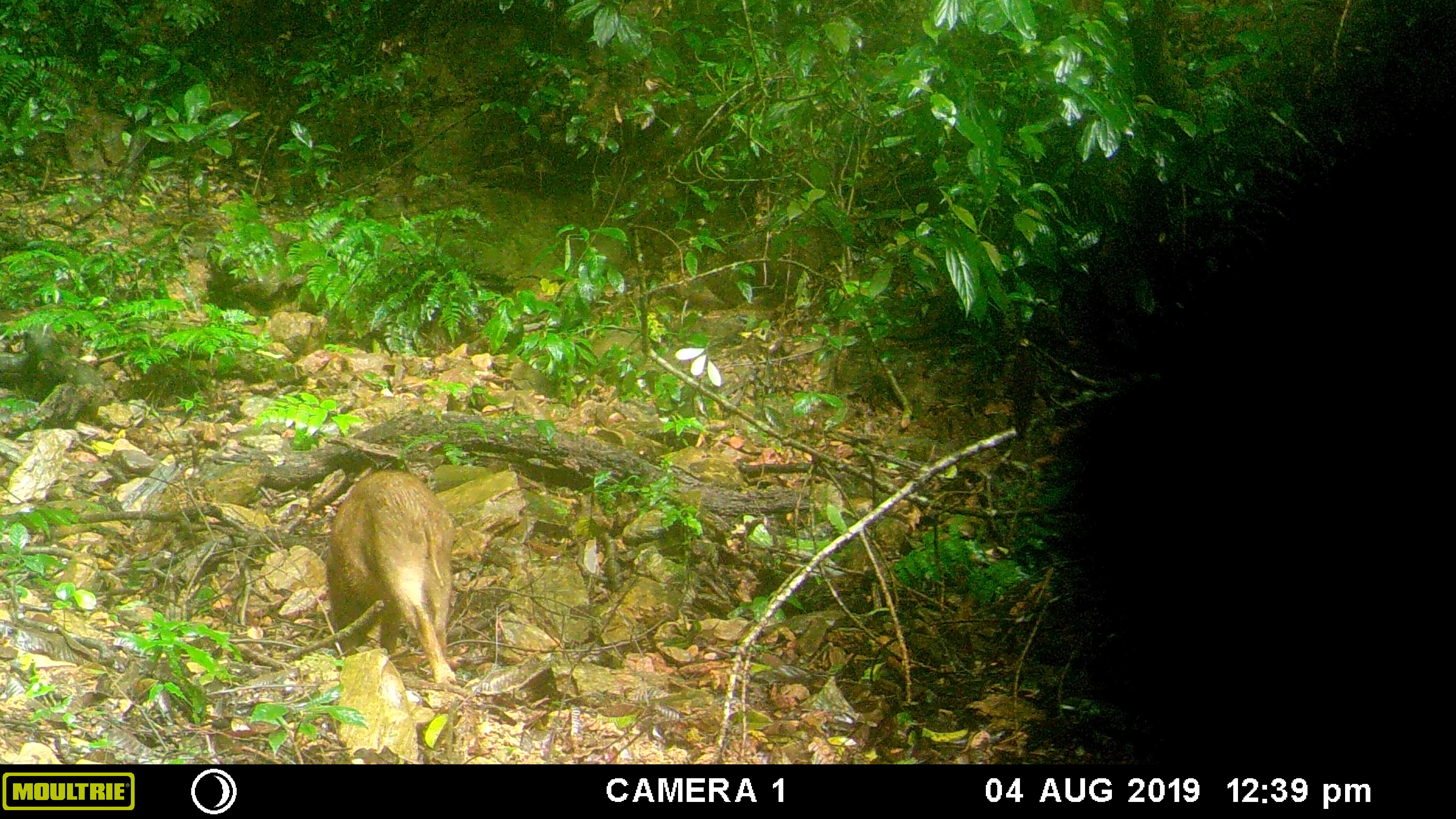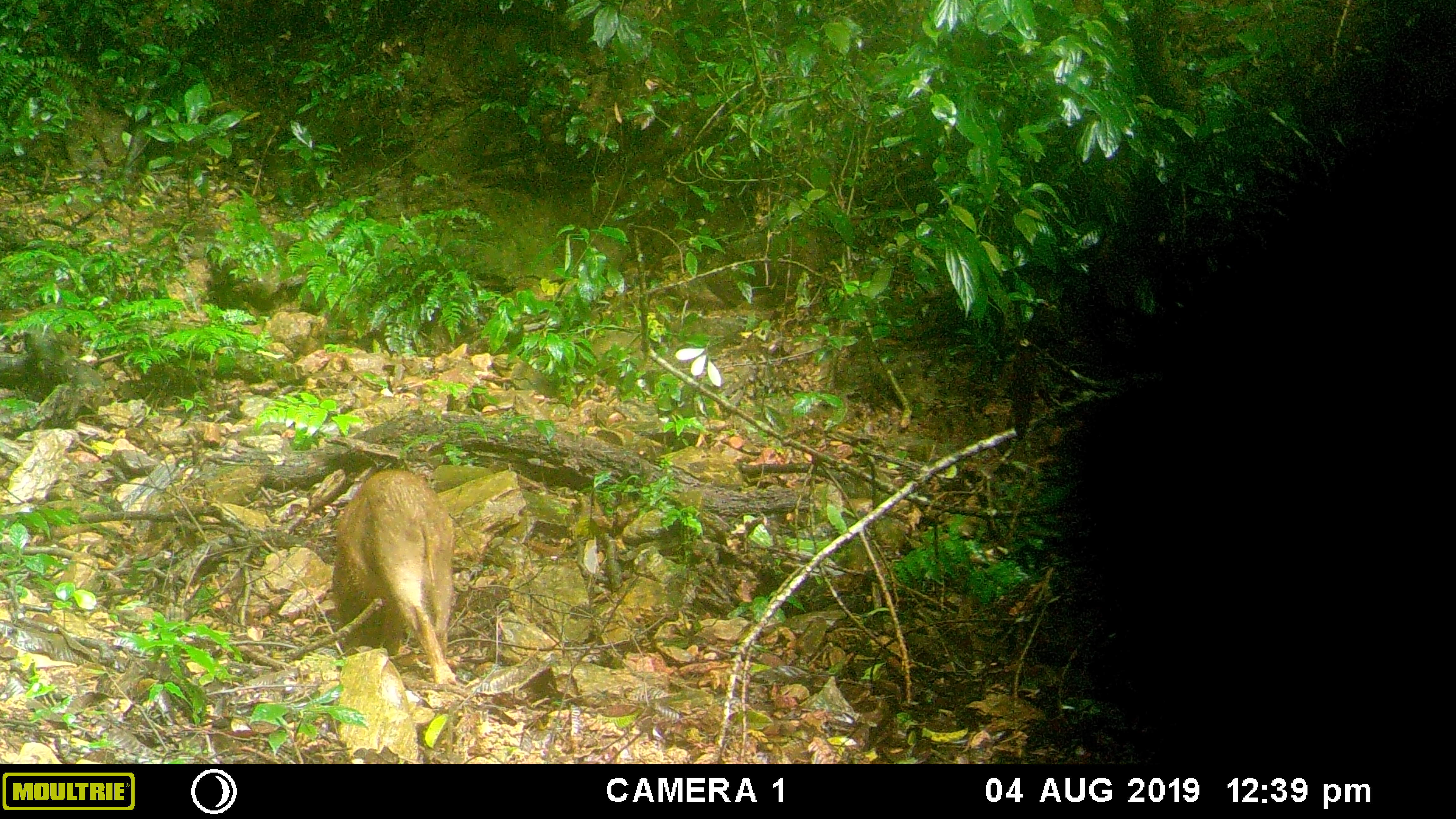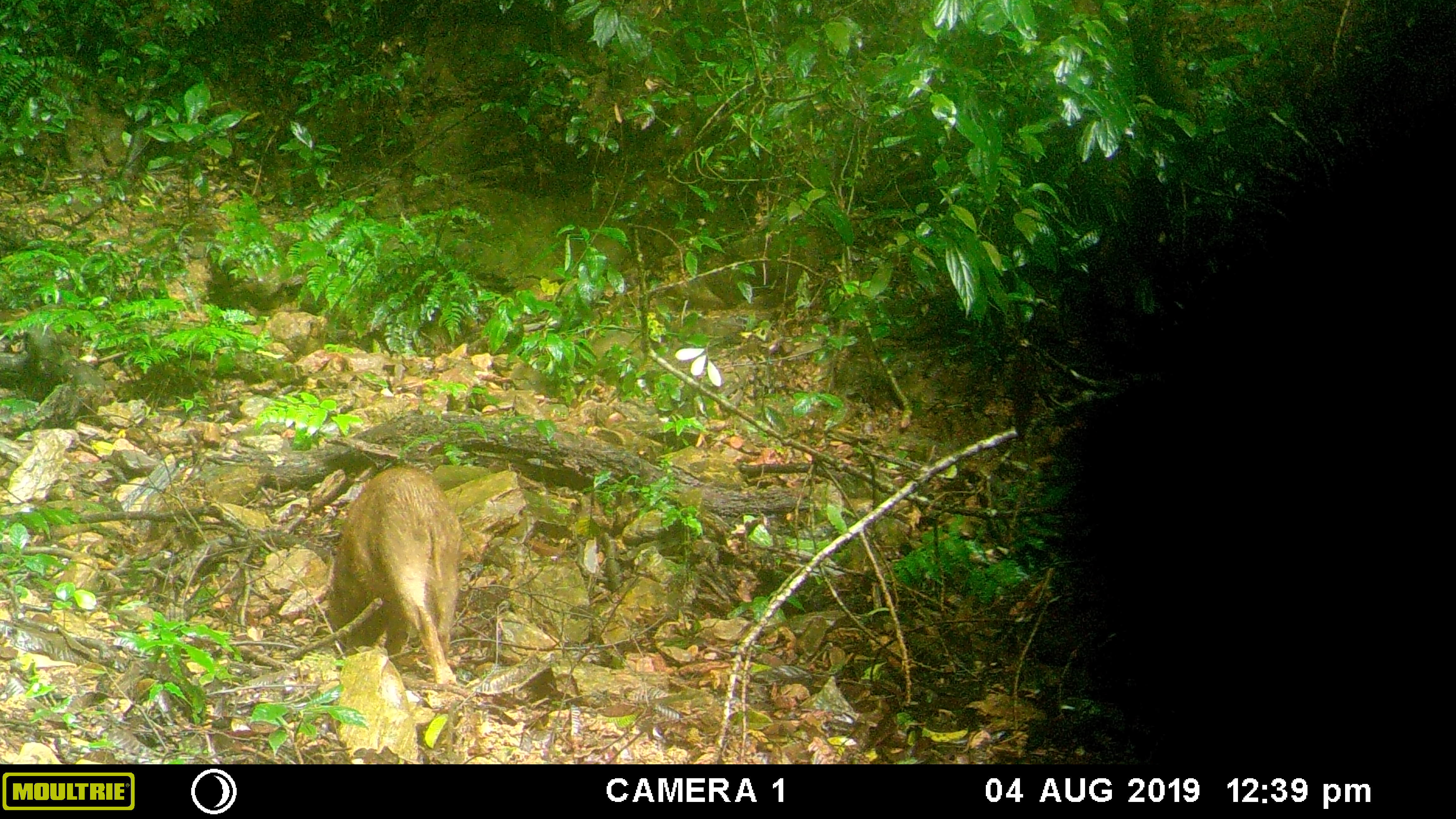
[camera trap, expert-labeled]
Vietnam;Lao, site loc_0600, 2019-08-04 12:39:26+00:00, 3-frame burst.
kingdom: Animalia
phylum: Chordata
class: Mammalia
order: Artiodactyla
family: Suidae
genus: Sus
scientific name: Sus scrofa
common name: eurasian wild pig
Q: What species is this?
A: Eurasian wild pig (Sus scrofa).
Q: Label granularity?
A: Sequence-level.